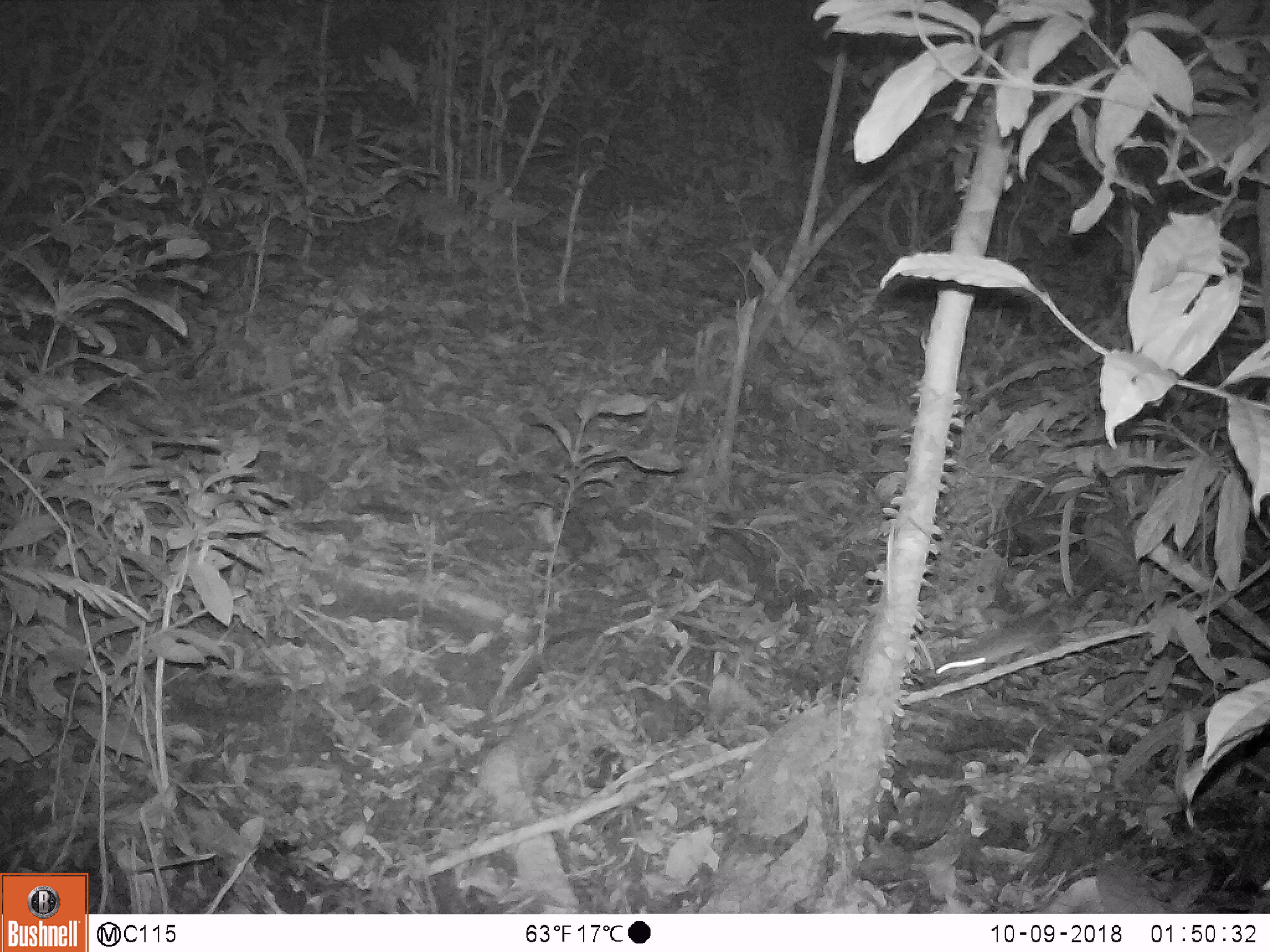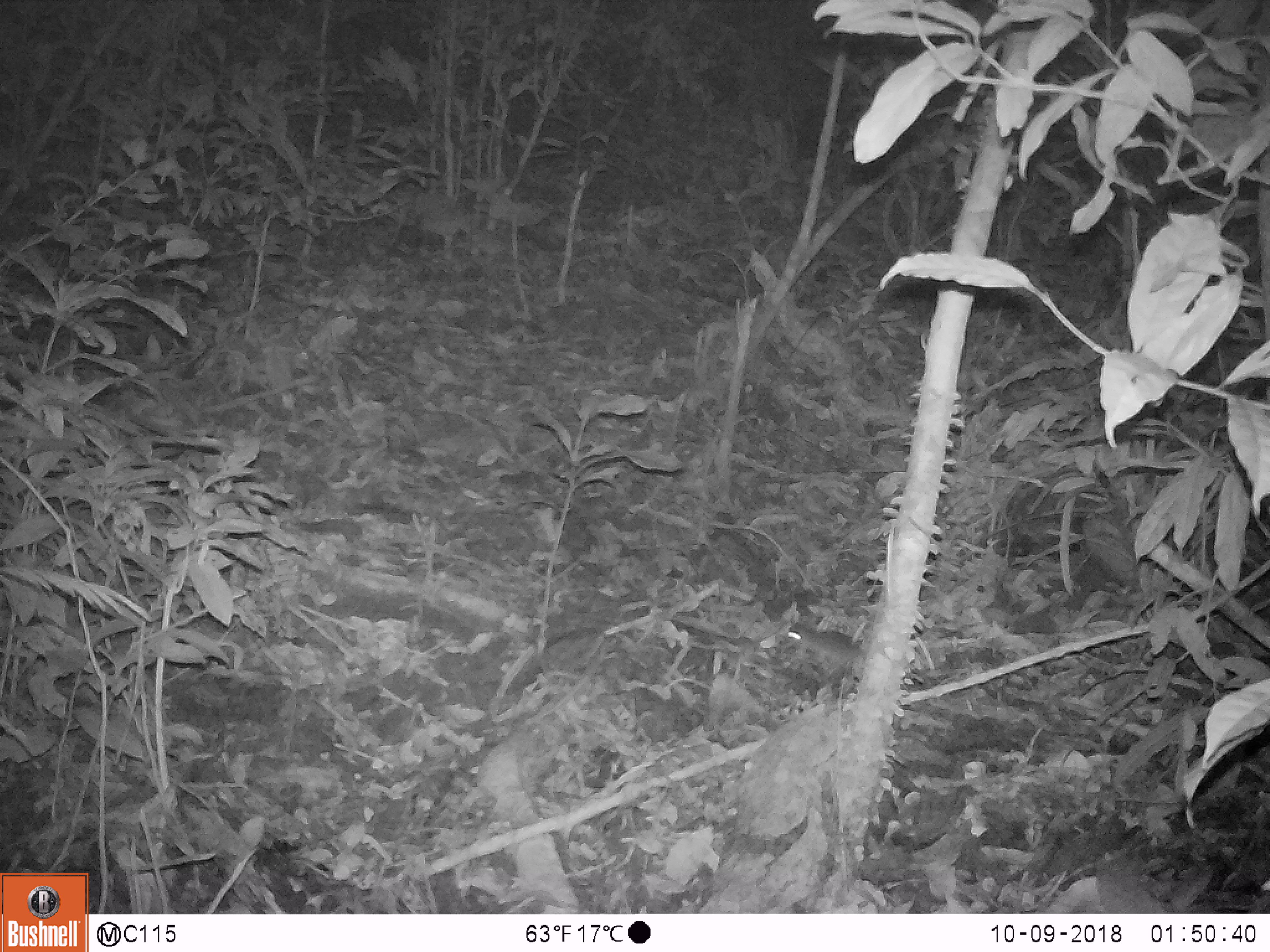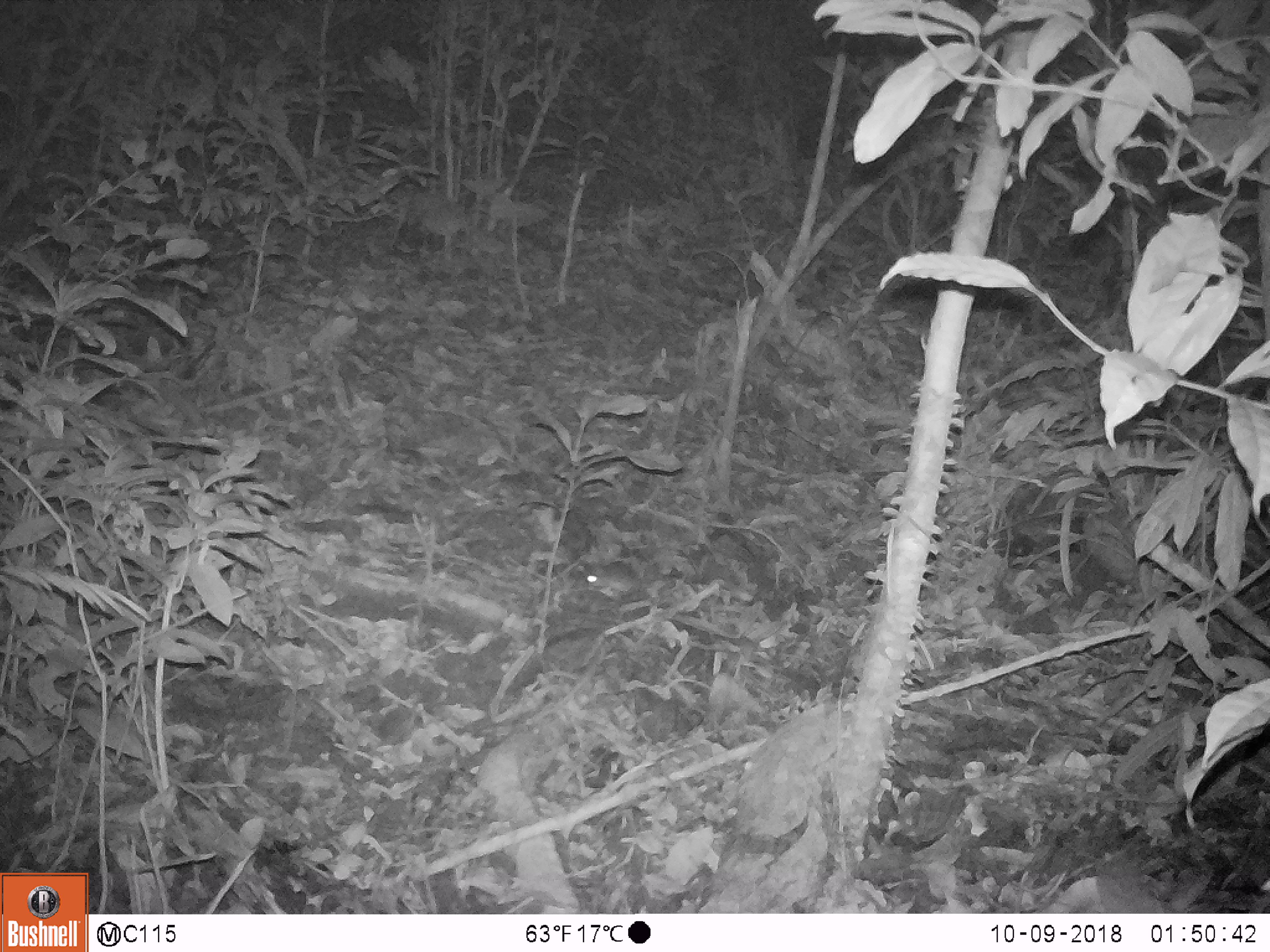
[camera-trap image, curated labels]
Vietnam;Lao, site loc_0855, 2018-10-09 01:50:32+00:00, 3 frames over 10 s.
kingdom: Animalia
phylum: Chordata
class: Mammalia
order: Rodentia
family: Muridae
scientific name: Muridae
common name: old-world mice and rats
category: unidentified murid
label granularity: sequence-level